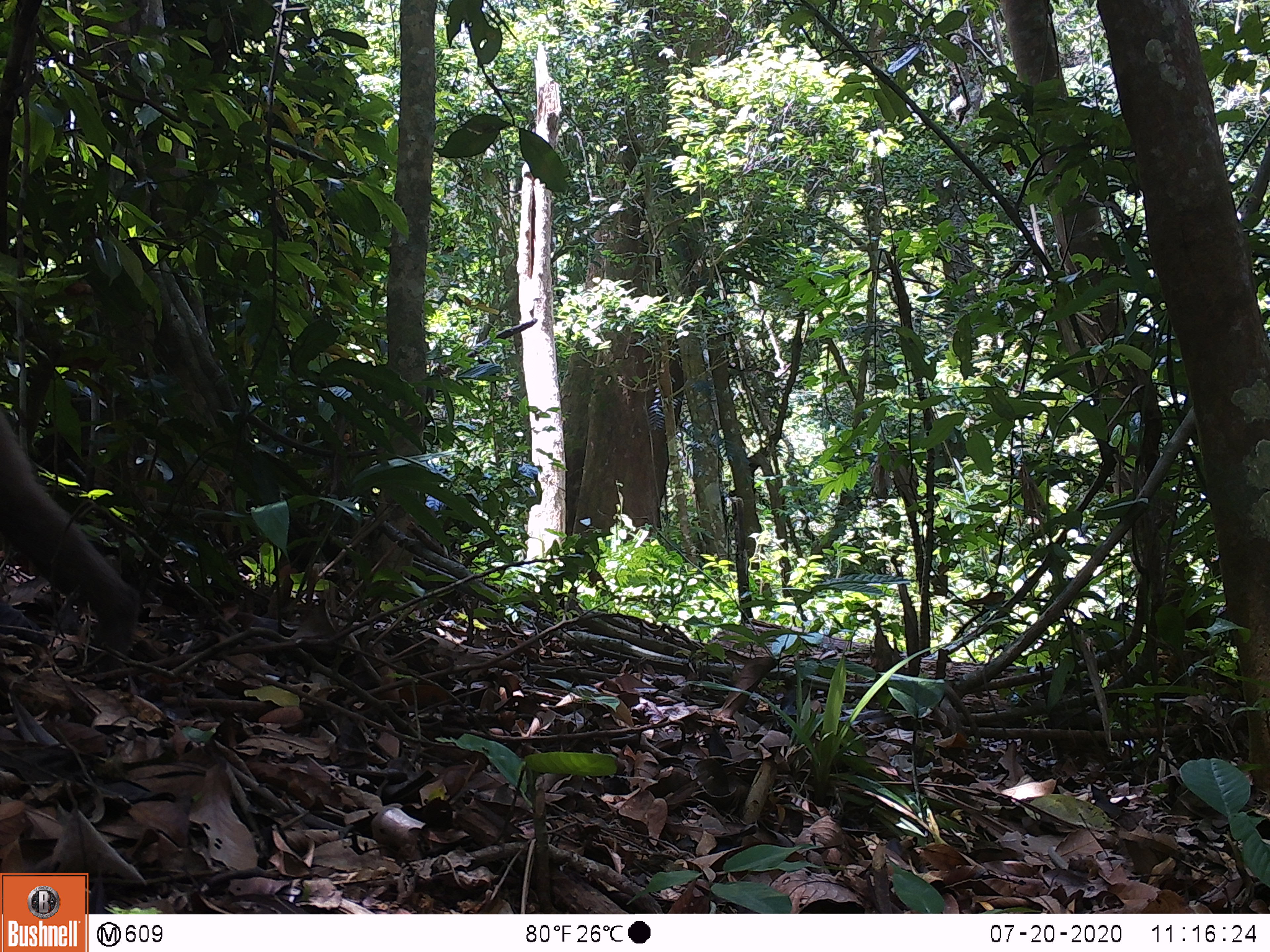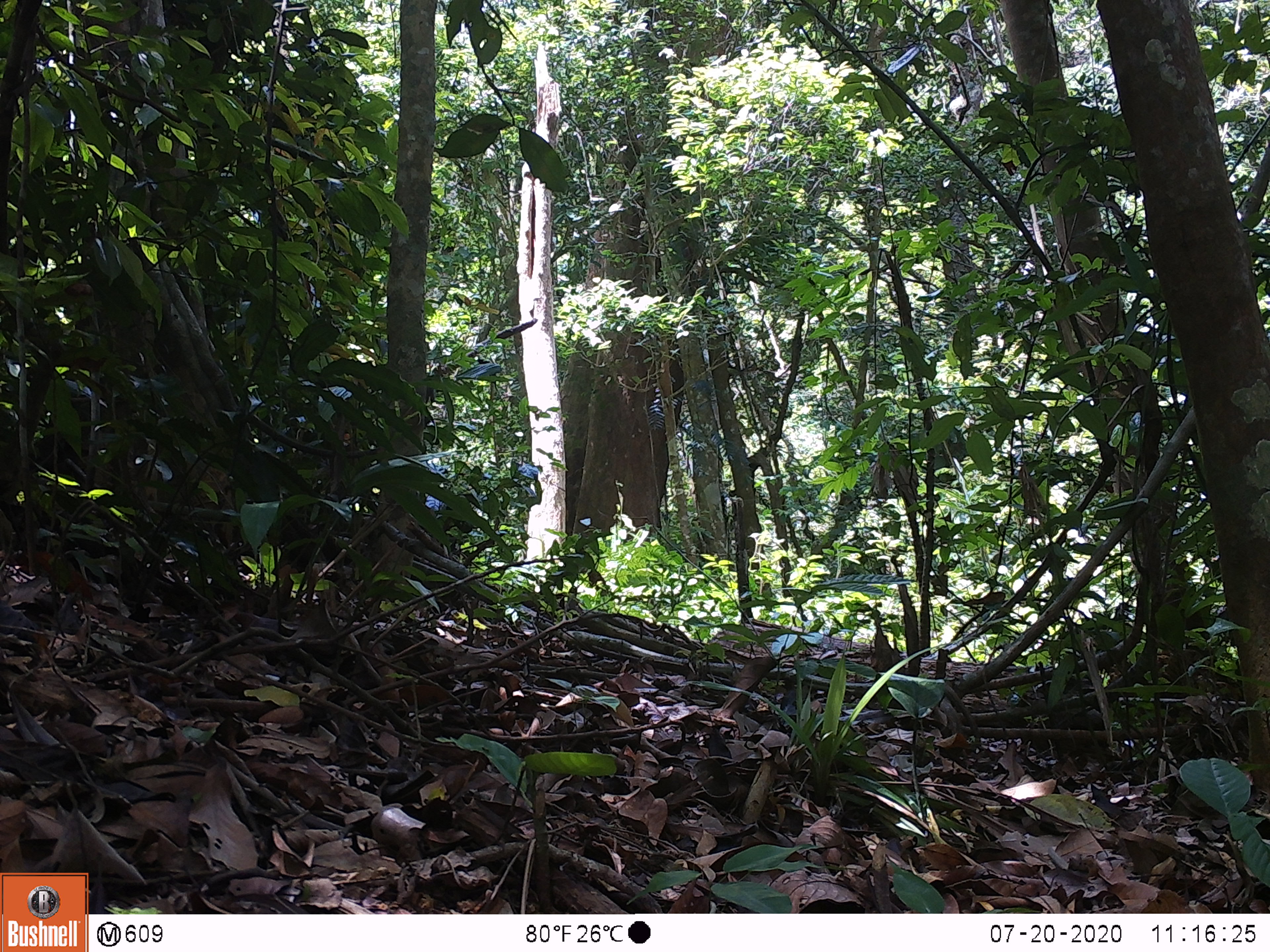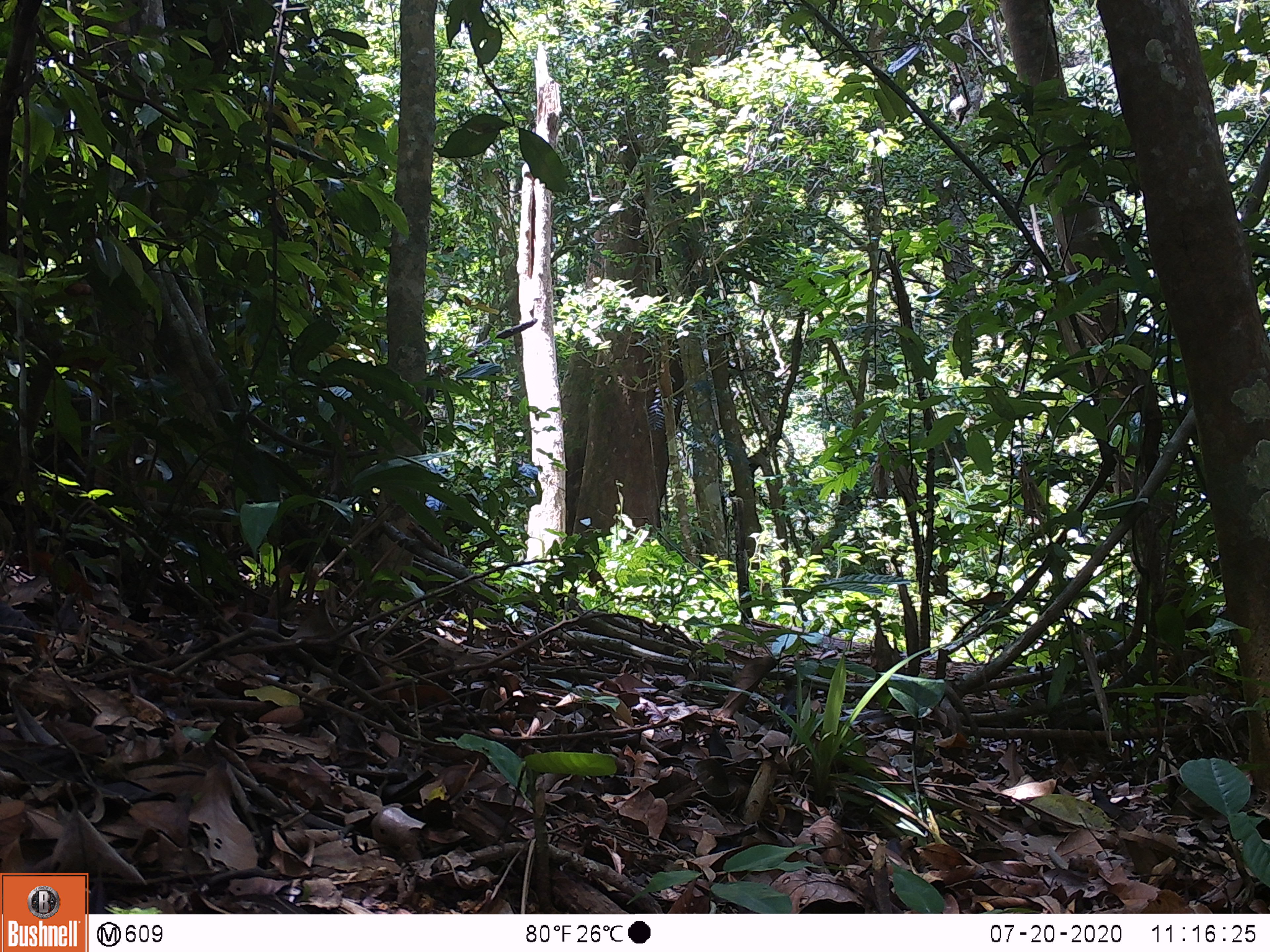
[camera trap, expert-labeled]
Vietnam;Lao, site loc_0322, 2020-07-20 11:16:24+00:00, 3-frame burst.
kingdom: Animalia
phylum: Chordata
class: Mammalia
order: Primates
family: Cercopithecidae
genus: Macaca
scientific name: Macaca nemestrina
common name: pig-tailed macaque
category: pig tailed macaque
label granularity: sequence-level